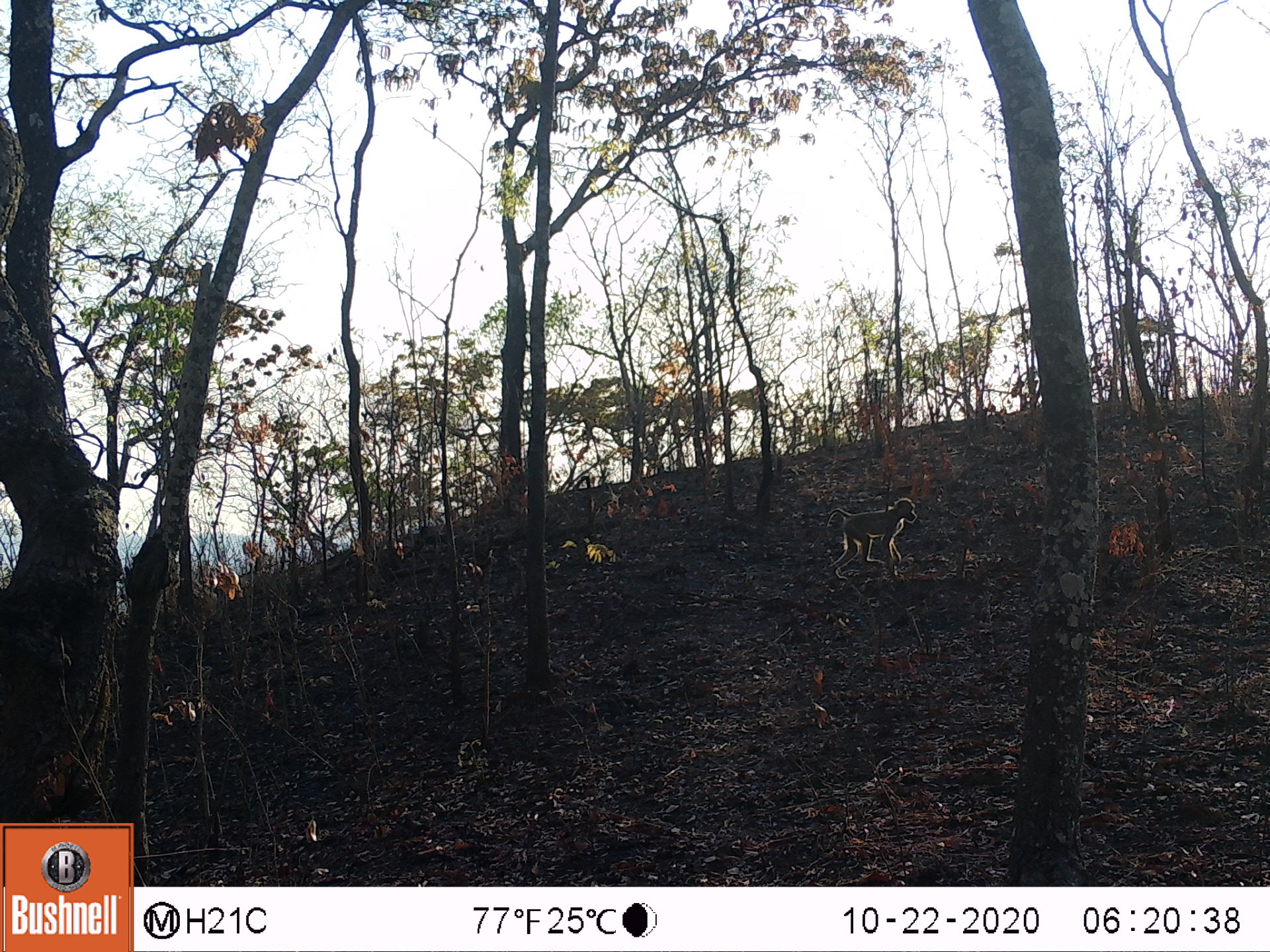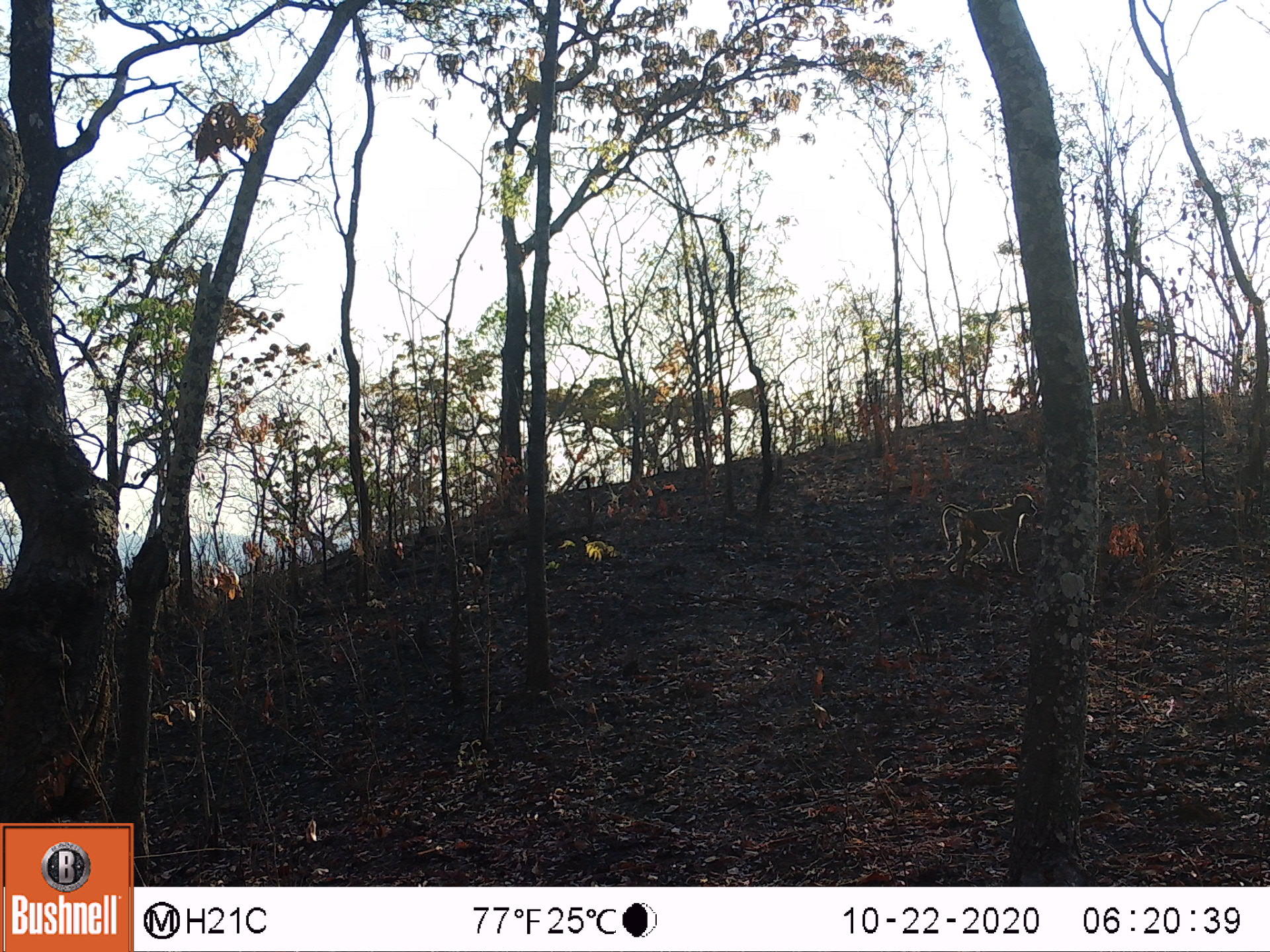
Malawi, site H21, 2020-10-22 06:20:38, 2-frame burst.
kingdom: Animalia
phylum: Chordata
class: Mammalia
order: Primates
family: Cercopithecidae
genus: Papio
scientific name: Papio cynocephalus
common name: yellow baboon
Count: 1.